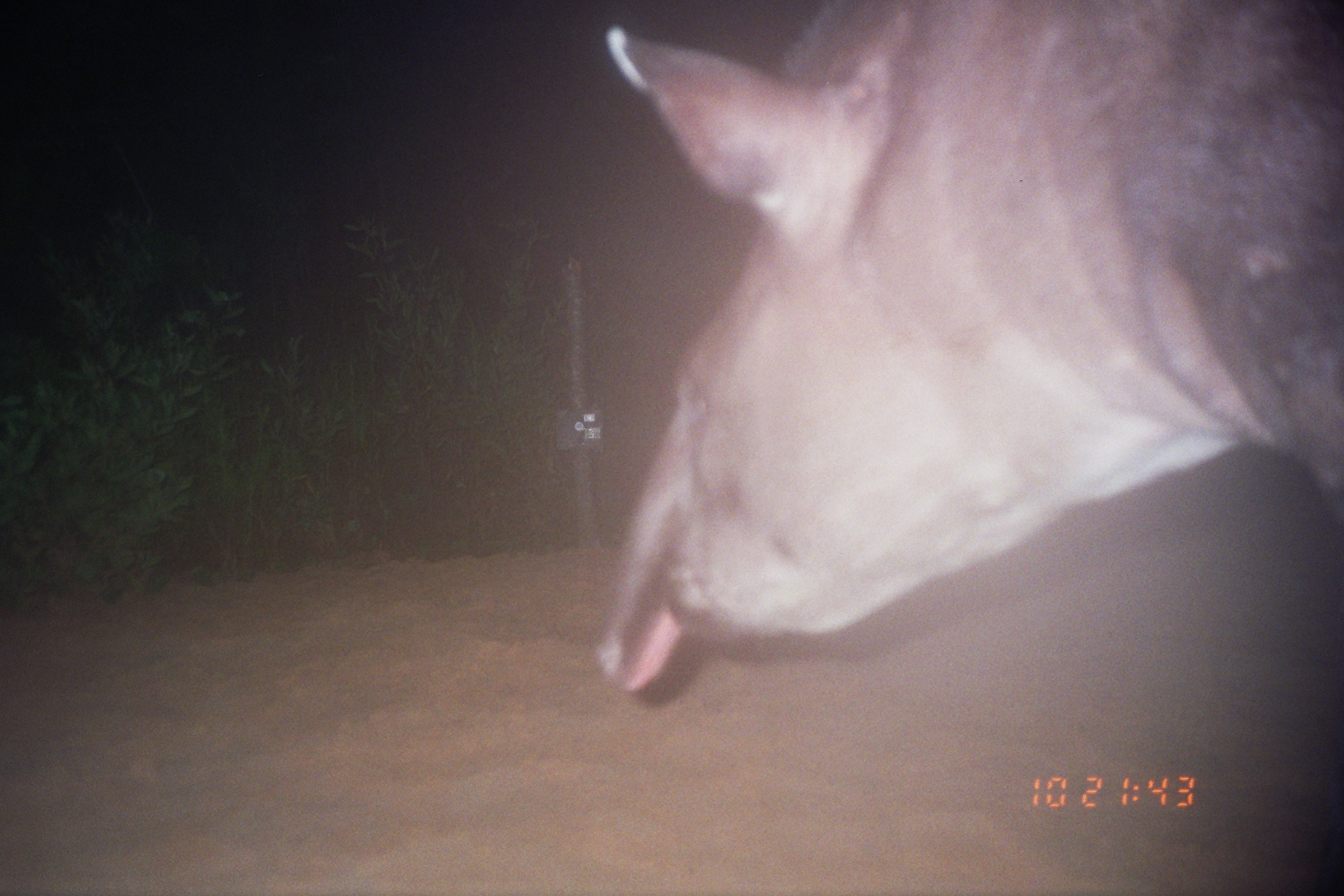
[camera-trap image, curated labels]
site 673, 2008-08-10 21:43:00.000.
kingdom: Animalia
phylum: Chordata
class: Mammalia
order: Perissodactyla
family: Tapiridae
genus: Tapirus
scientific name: Tapirus terrestris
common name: south american tapir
Tapirus terrestris (south american tapir).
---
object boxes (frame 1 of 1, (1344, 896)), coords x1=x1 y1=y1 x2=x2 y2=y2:
tapirus terrestris: x1=594 y1=0 x2=1344 y2=699